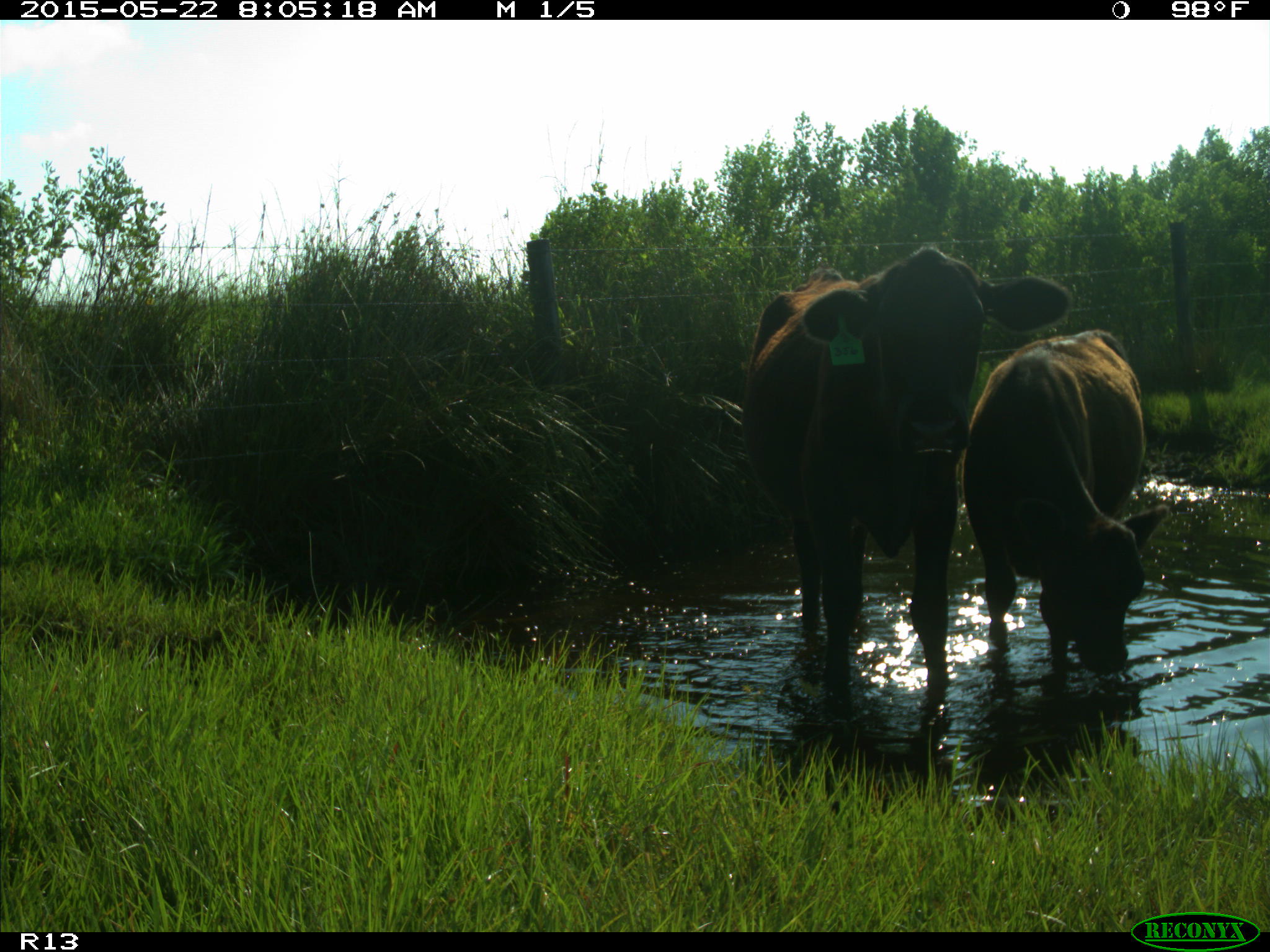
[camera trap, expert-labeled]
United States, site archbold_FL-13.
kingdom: Animalia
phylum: Chordata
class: Mammalia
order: Artiodactyla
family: Bovidae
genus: Bos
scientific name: Bos taurus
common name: domestic cow